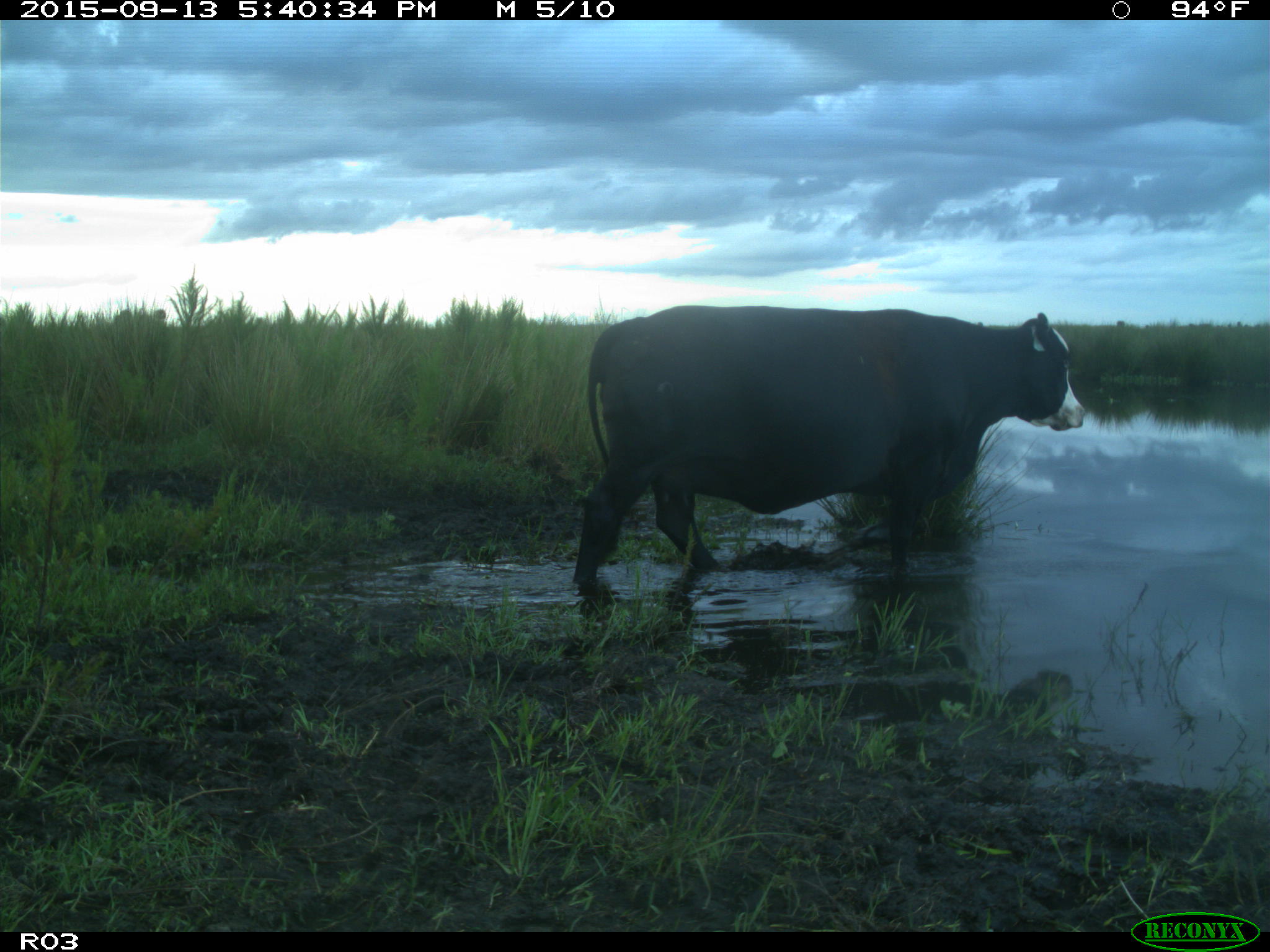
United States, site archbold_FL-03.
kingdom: Animalia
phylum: Chordata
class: Mammalia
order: Artiodactyla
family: Bovidae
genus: Bos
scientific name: Bos taurus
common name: domestic cow